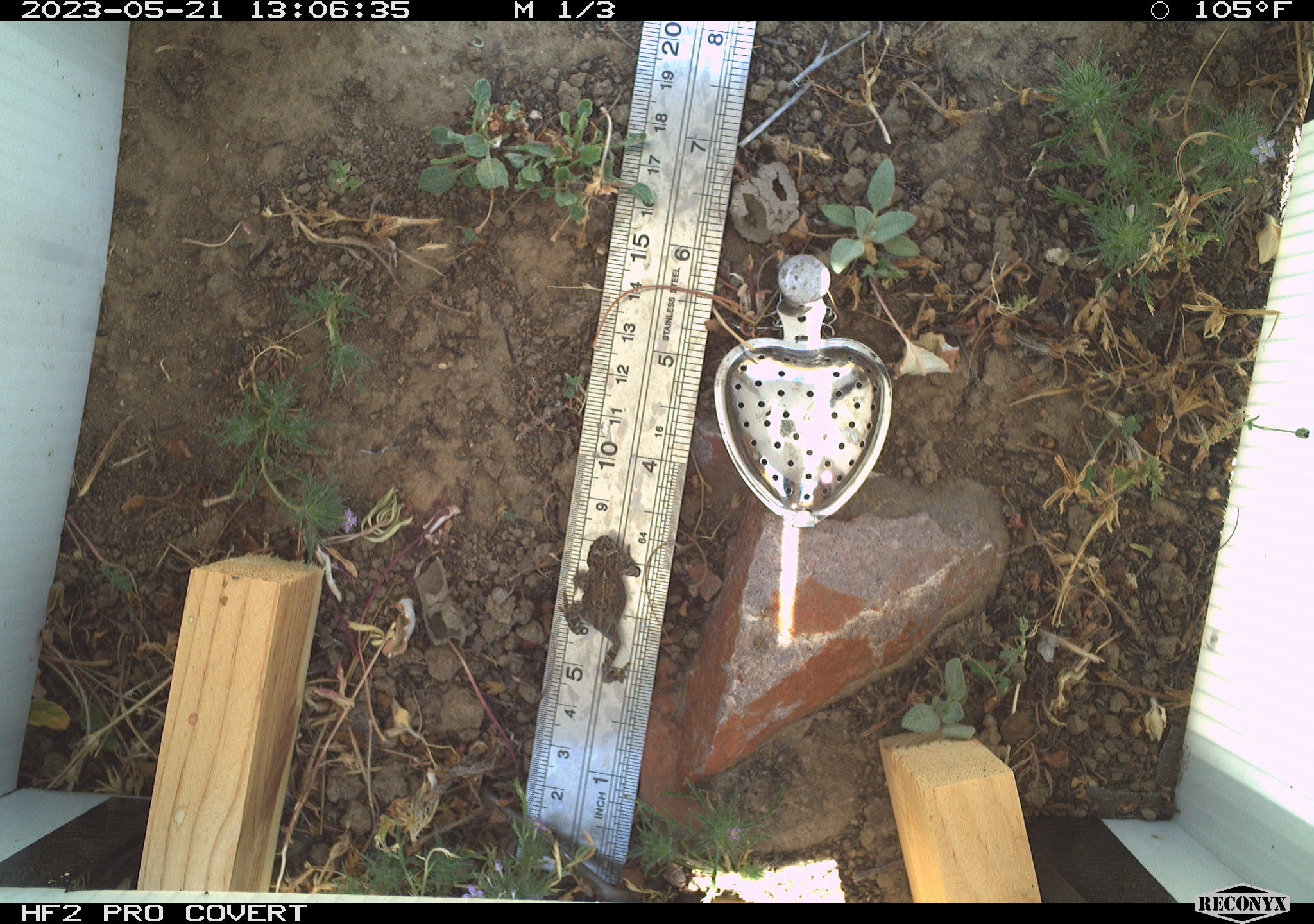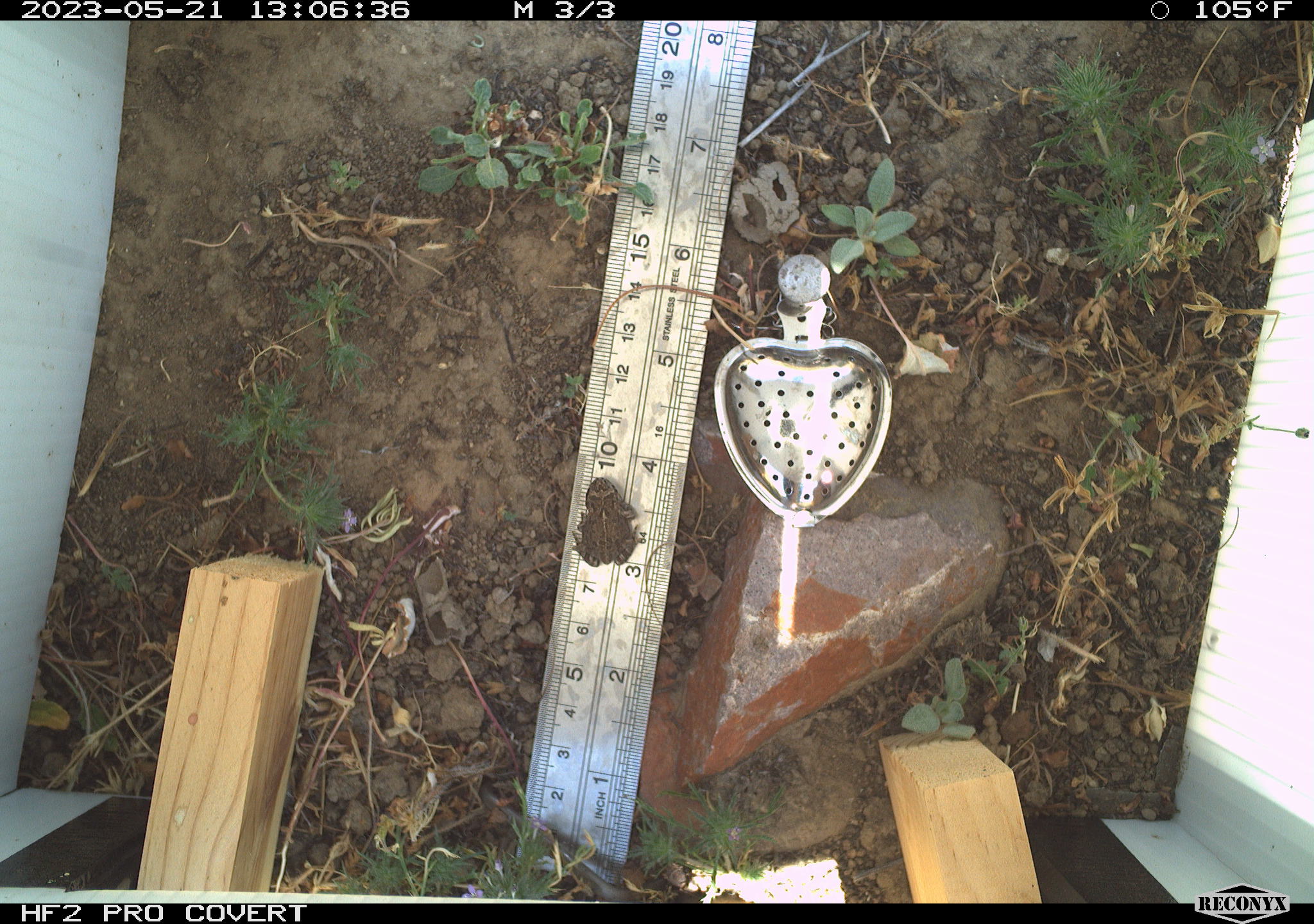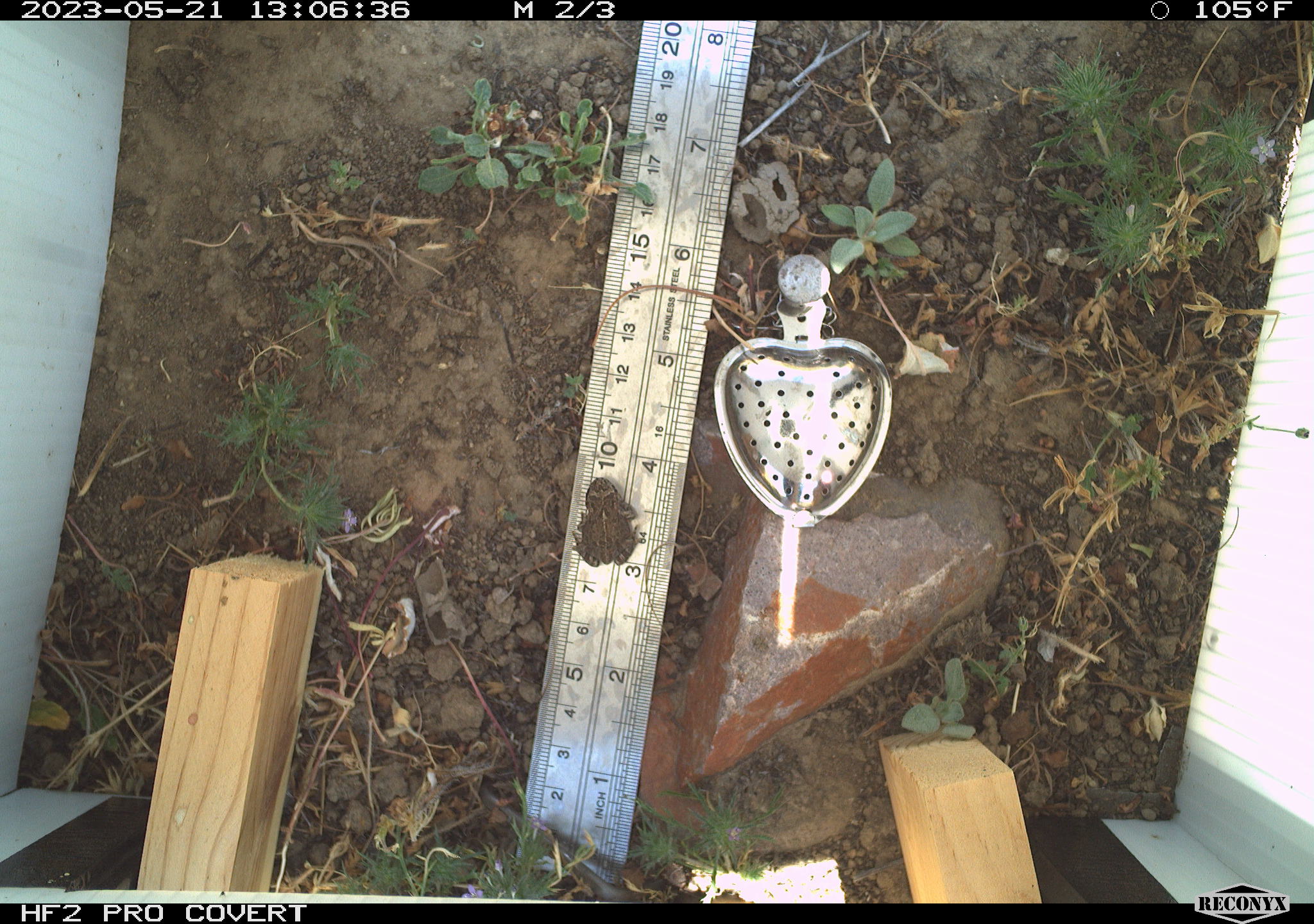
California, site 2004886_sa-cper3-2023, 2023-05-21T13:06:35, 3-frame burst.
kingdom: Animalia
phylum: Chordata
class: Amphibia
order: Anura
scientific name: Anura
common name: frogs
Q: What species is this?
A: Frogs (Anura).